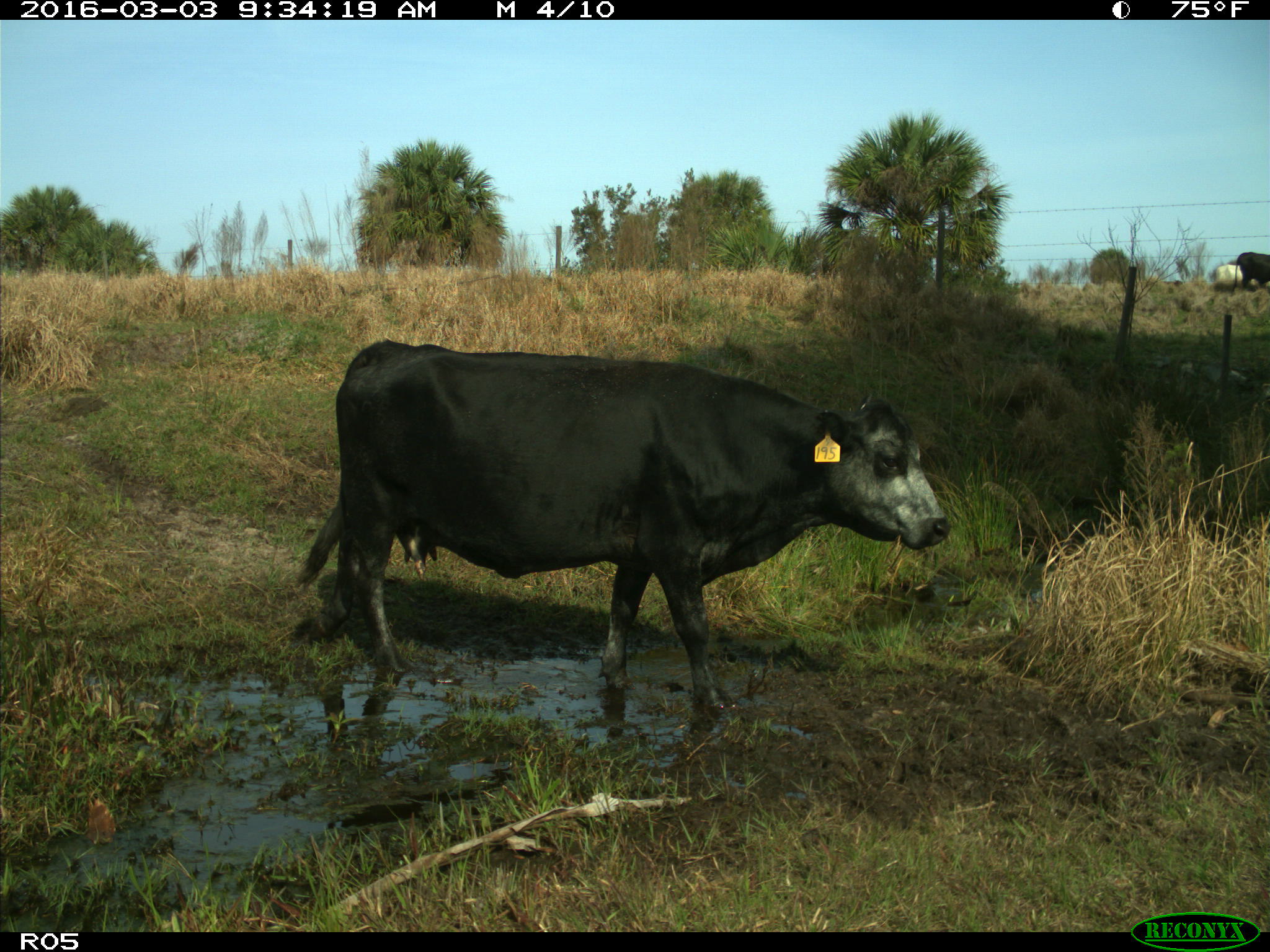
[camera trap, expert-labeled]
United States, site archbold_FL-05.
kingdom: Animalia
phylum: Chordata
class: Mammalia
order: Artiodactyla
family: Bovidae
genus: Bos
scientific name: Bos taurus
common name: domestic cow